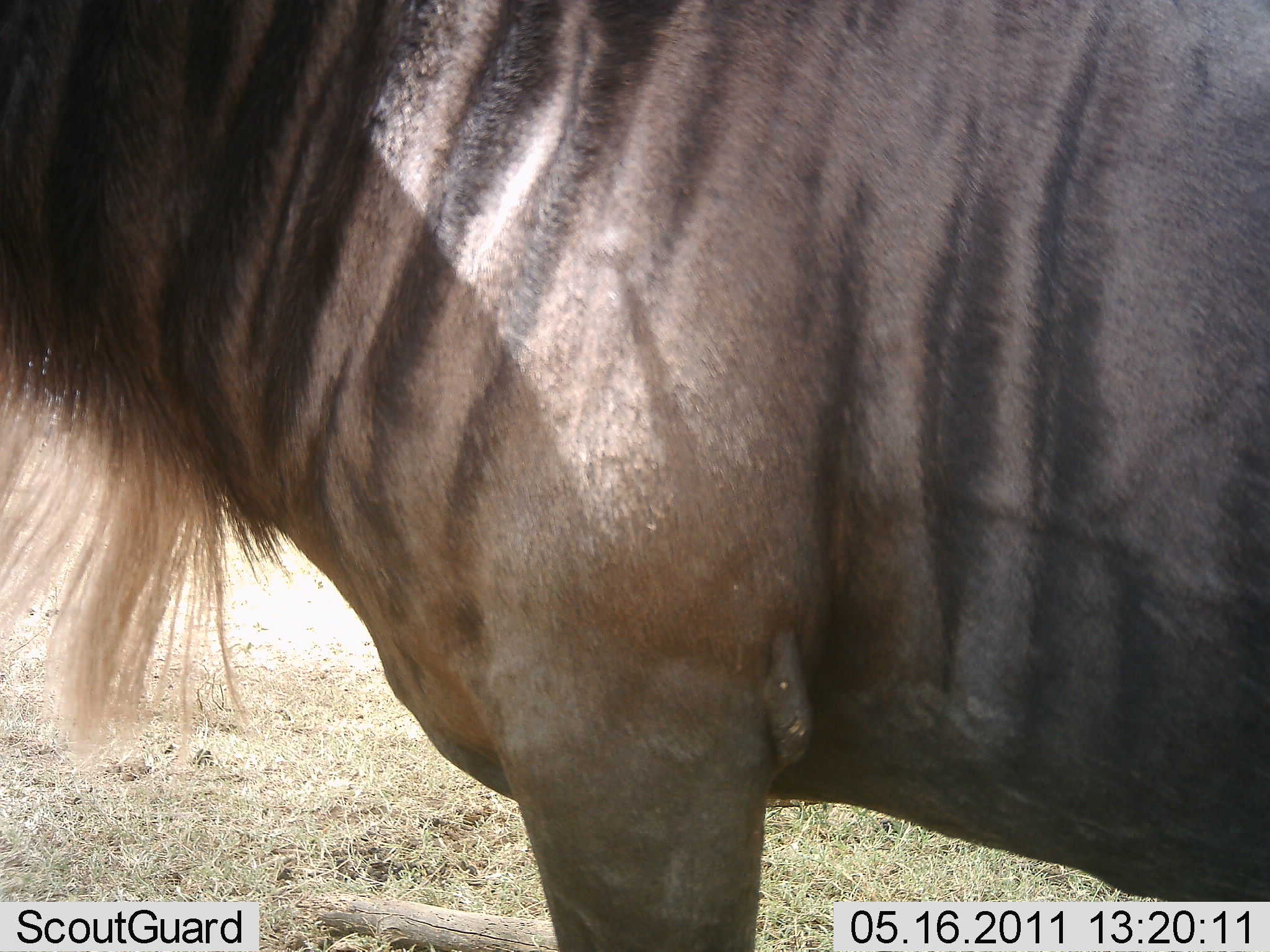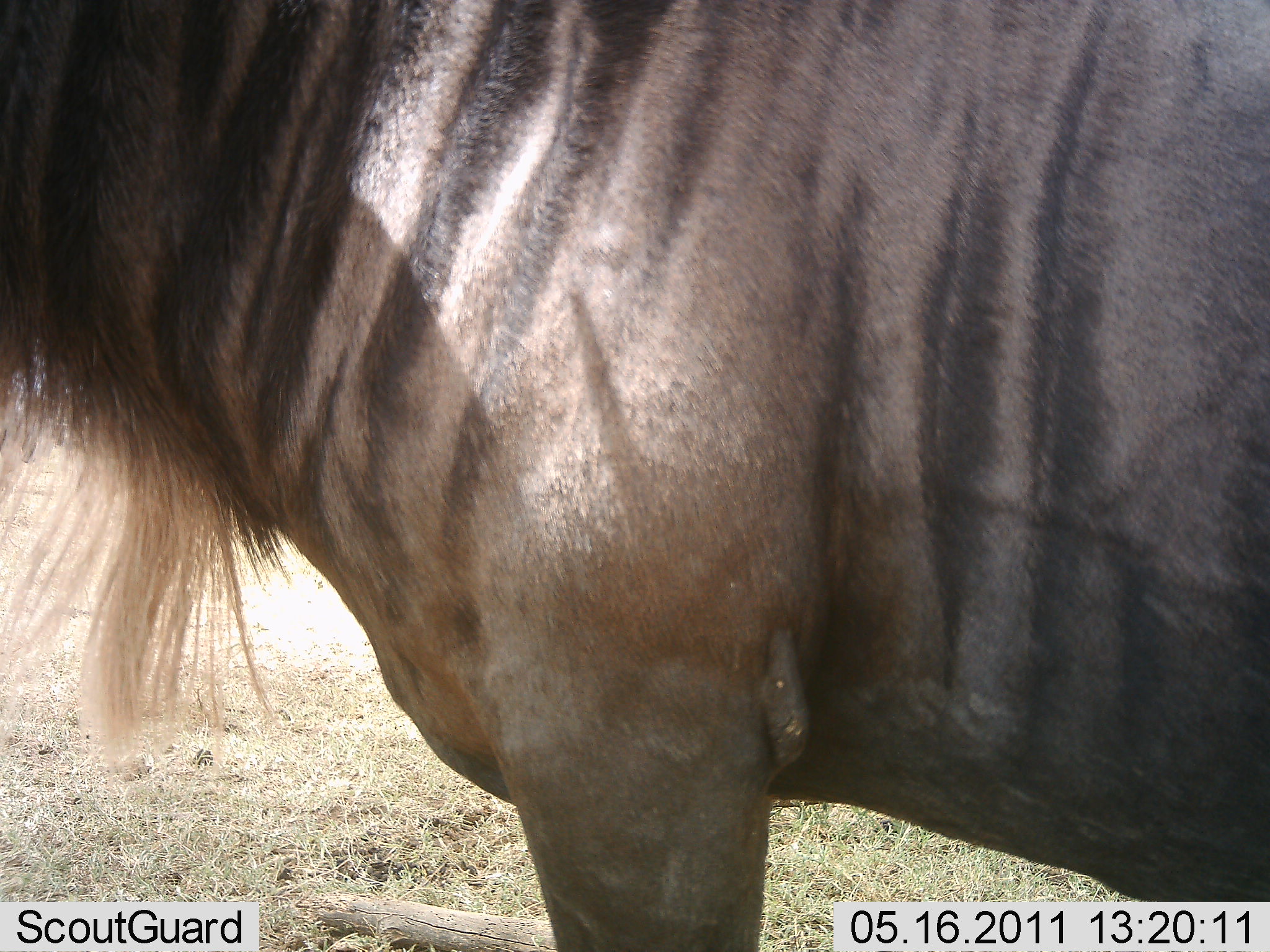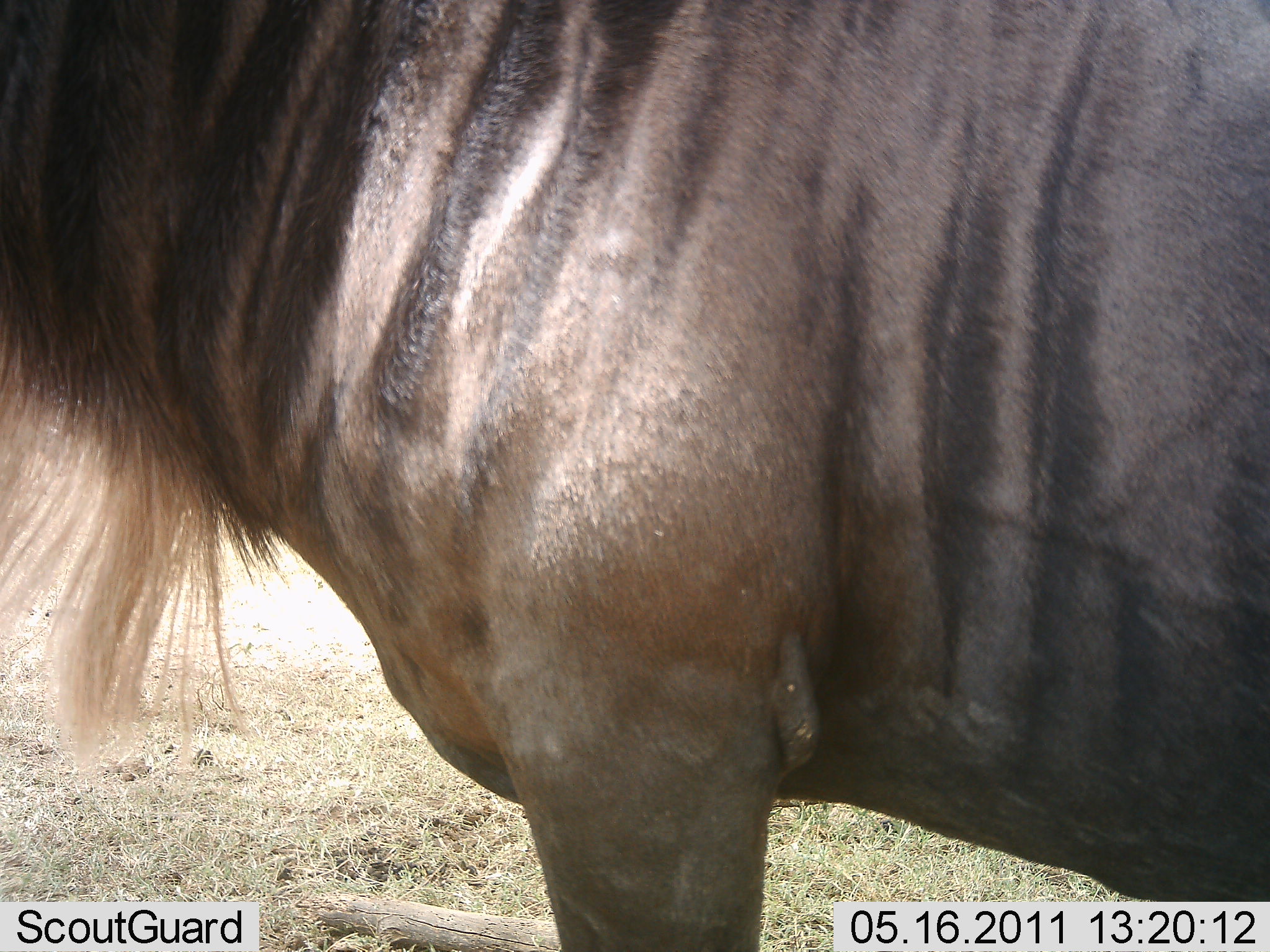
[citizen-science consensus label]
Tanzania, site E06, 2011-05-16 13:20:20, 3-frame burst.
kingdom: Animalia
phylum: Chordata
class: Mammalia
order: Artiodactyla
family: Bovidae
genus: Connochaetes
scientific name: Connochaetes taurinus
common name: blue wildebeest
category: wildebeest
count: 1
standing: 100%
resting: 0%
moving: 0%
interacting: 0%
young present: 0%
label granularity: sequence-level